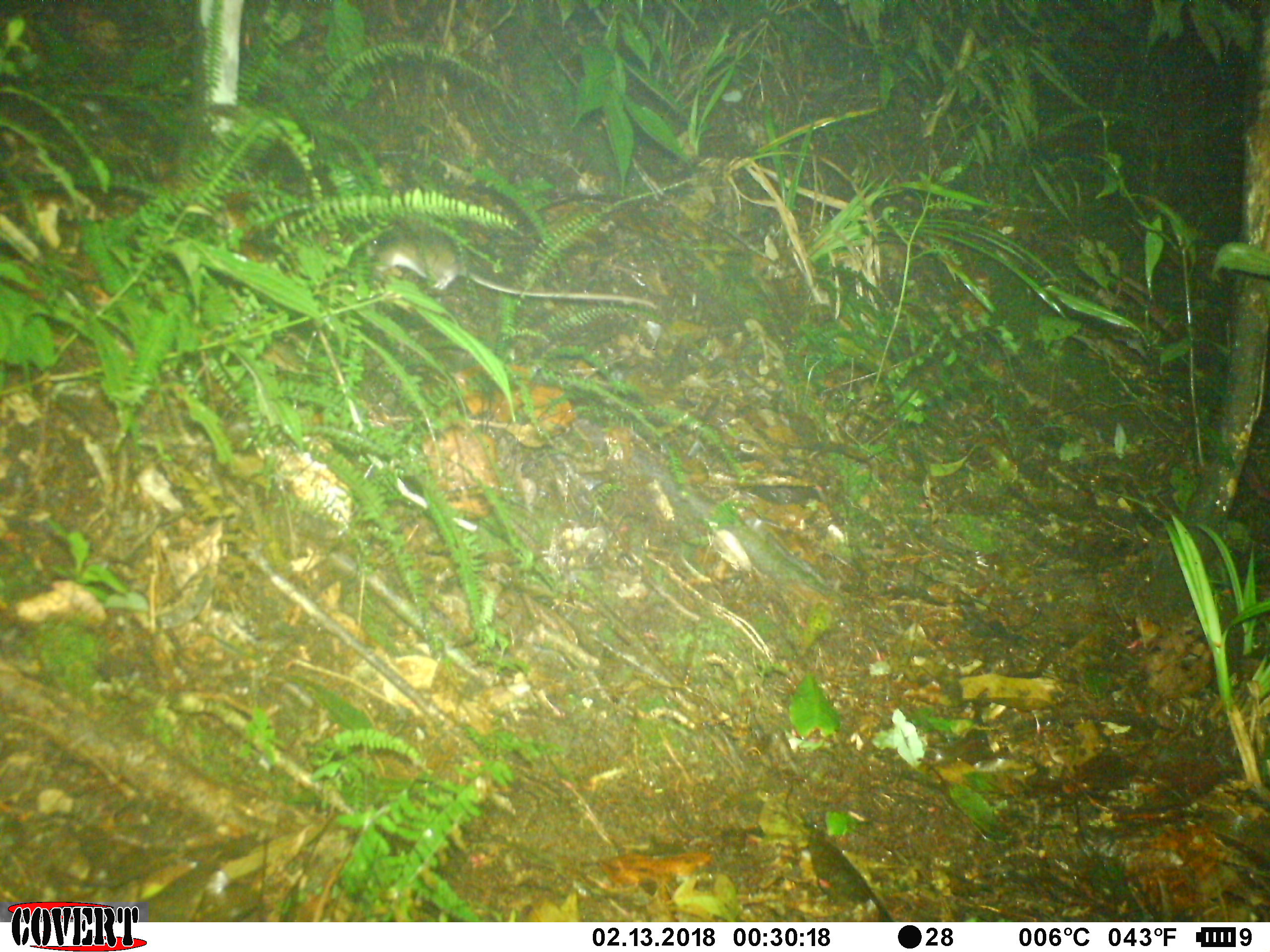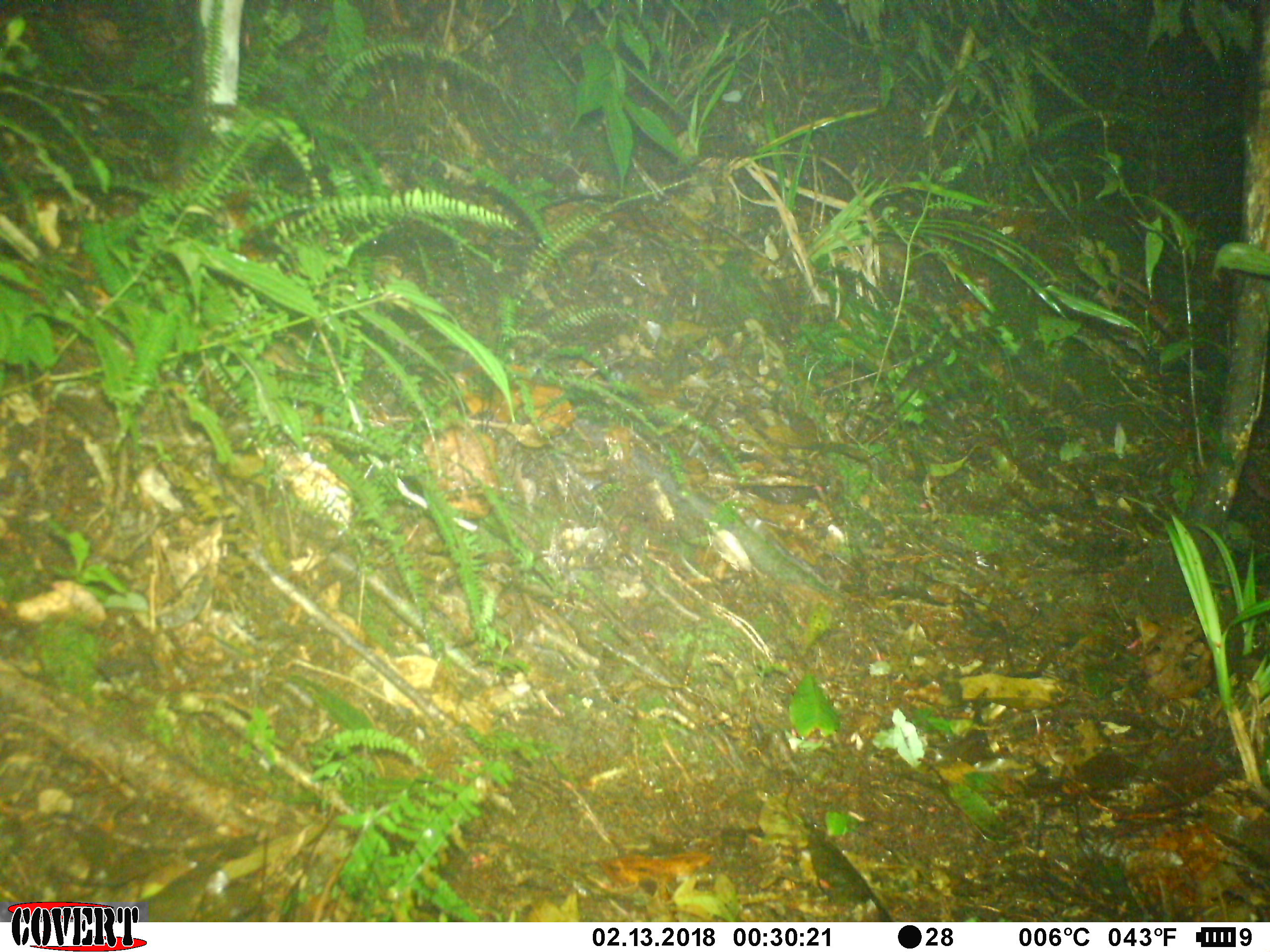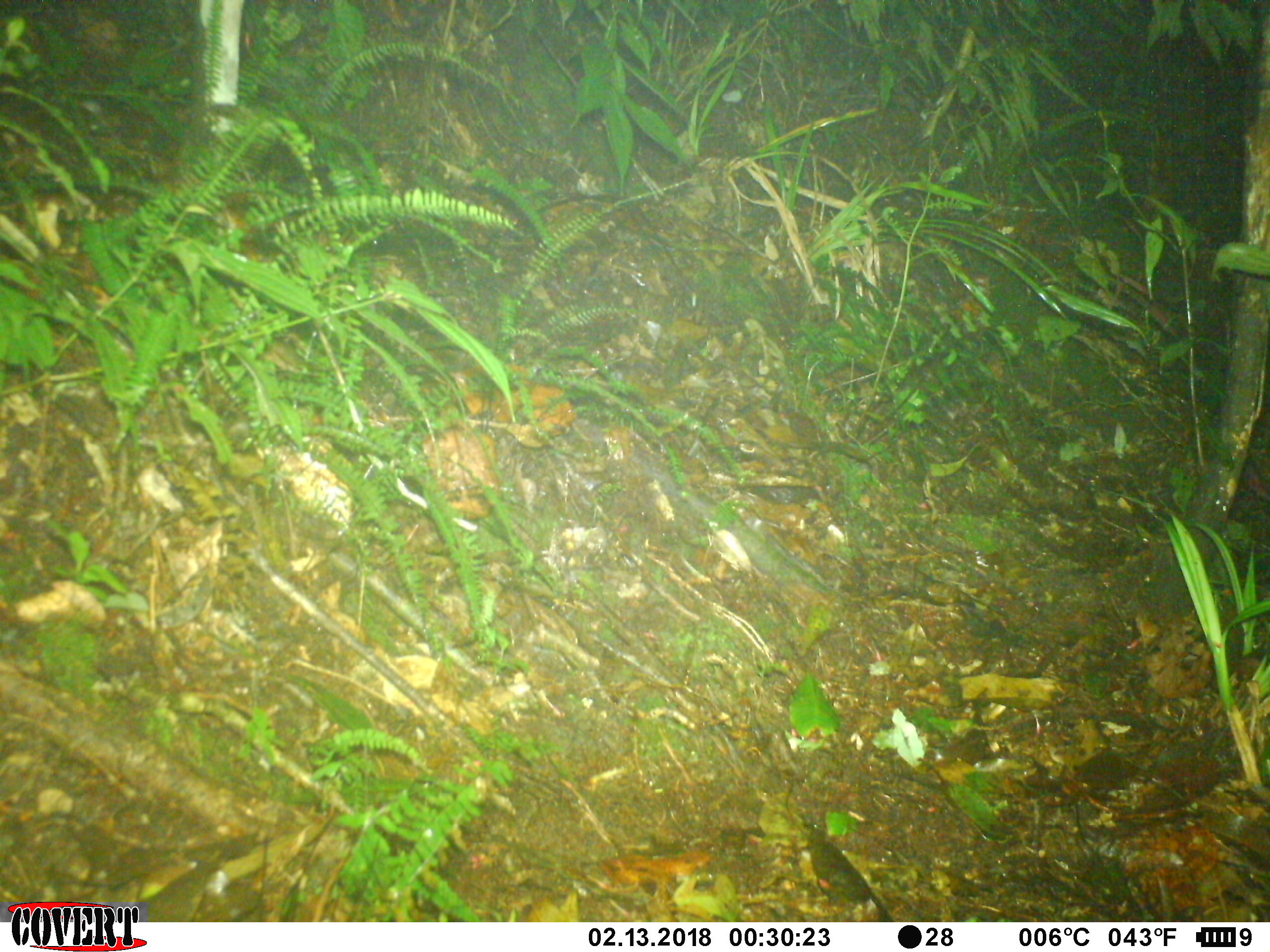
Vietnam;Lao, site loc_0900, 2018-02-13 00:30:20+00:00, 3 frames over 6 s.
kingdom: Animalia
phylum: Chordata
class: Mammalia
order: Rodentia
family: Muridae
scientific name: Muridae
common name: old-world mice and rats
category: unidentified murid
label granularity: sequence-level